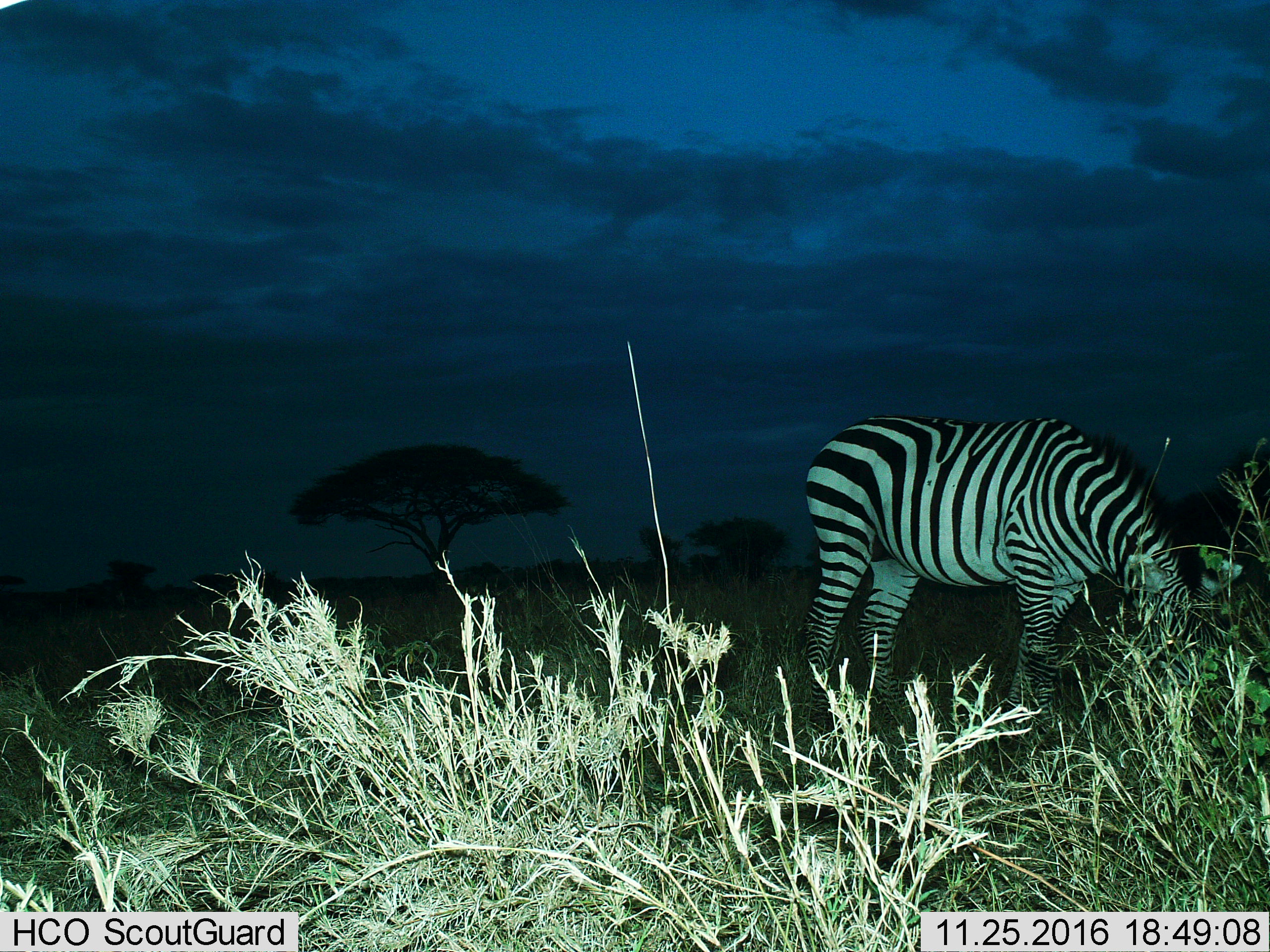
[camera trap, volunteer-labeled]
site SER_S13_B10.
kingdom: Animalia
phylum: Chordata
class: Mammalia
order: Perissodactyla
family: Equidae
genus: Equus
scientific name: Equus quagga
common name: plains zebra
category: zebraplains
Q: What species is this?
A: Zebraplains (plains zebra) (Equus quagga).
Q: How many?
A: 1.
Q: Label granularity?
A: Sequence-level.